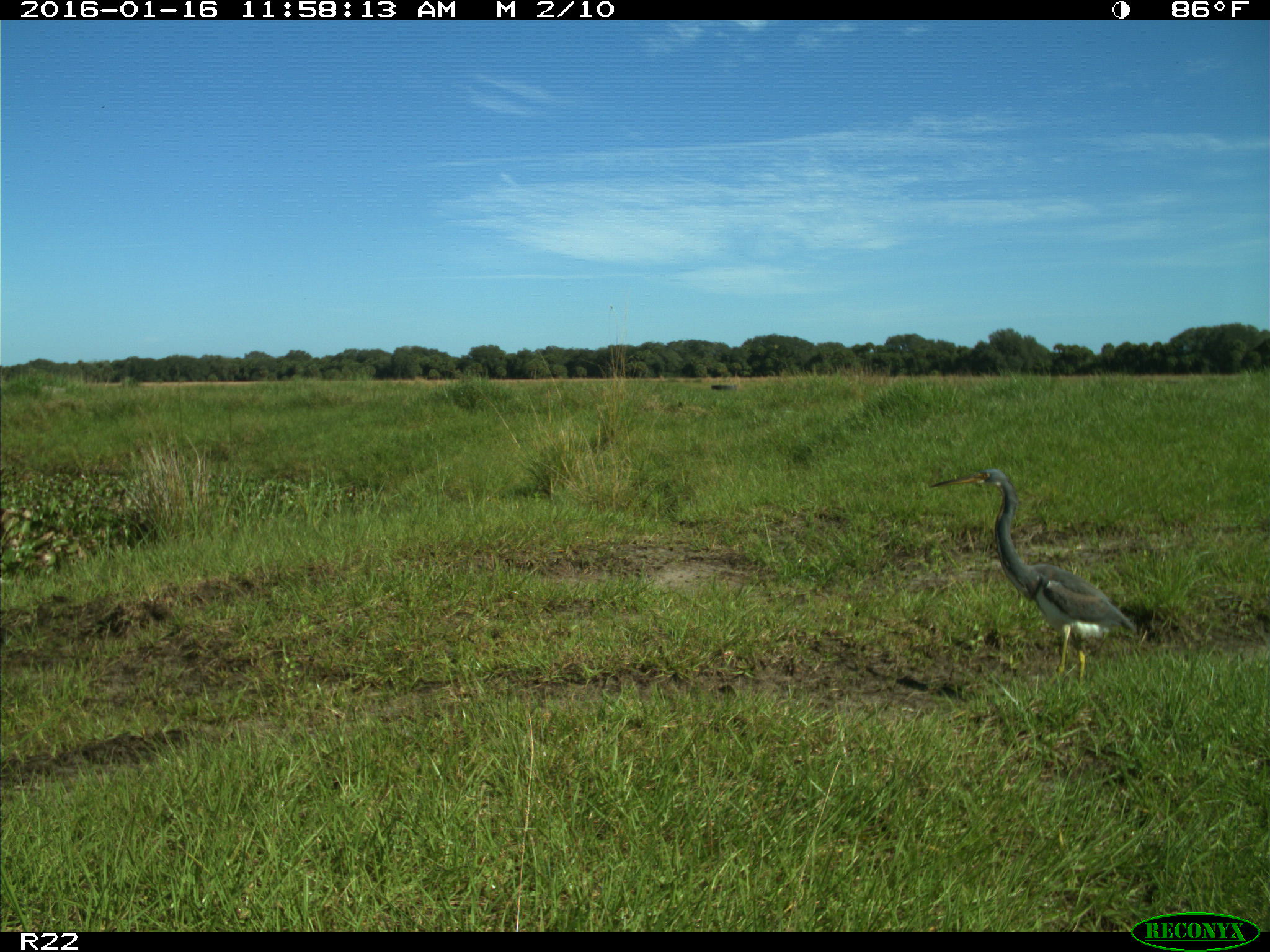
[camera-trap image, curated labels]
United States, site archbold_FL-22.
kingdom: Animalia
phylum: Chordata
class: Aves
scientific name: Aves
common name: birds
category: unidentified bird